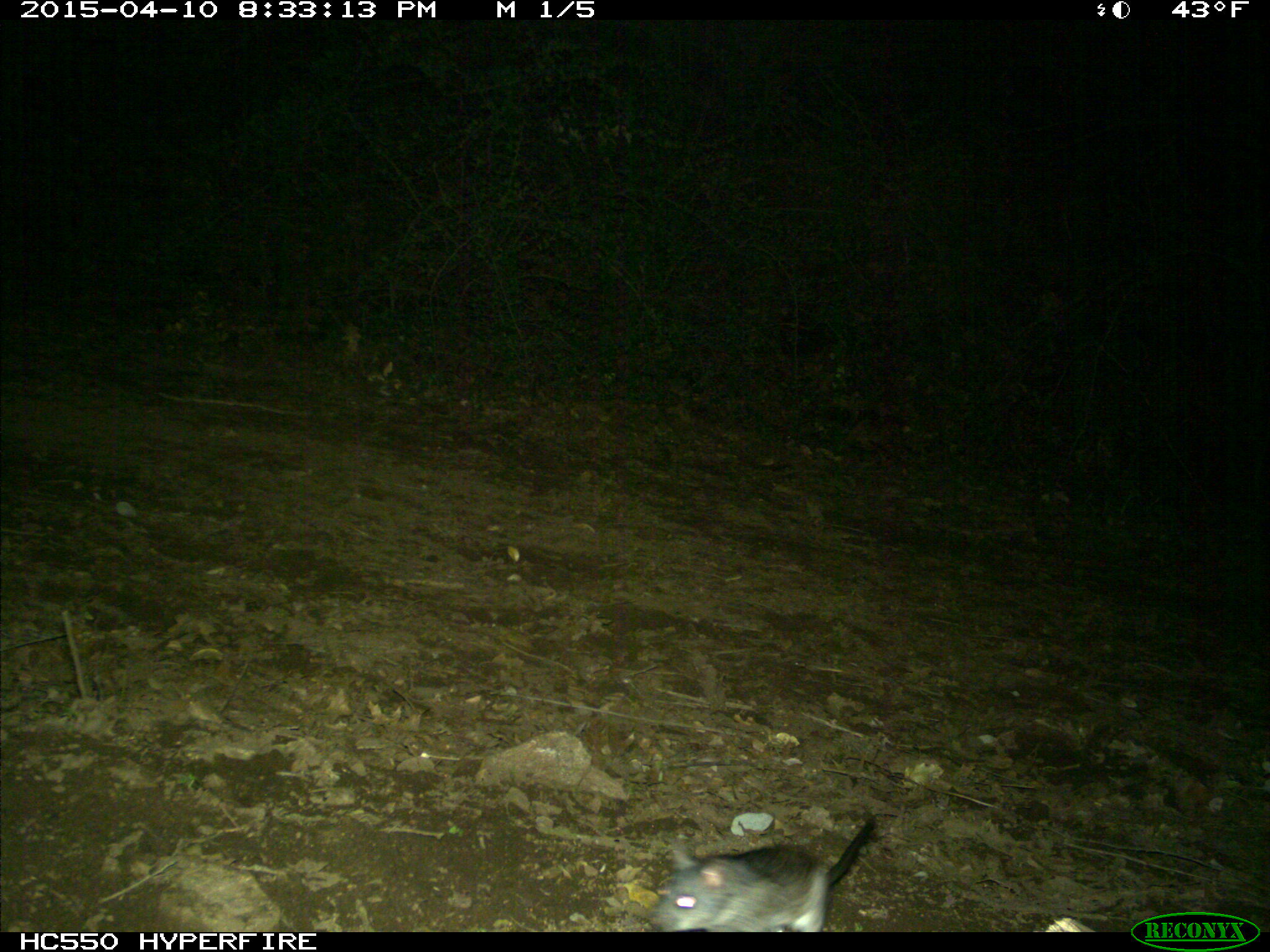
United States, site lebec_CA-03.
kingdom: Animalia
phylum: Chordata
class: Mammalia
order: Rodentia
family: Cricetidae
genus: Neotoma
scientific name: Neotoma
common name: pack rat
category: unidentified pack rat